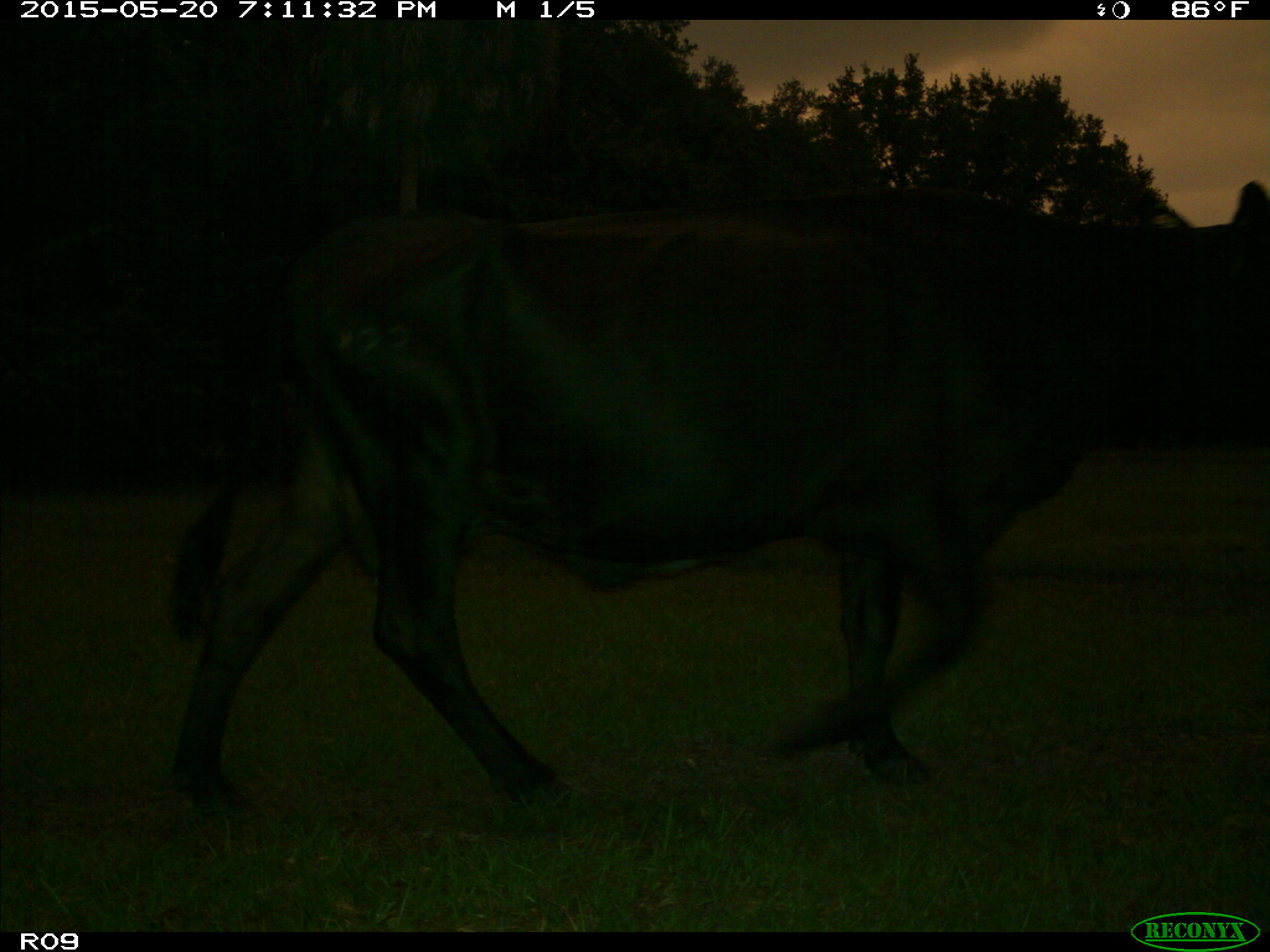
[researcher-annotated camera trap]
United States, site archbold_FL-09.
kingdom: Animalia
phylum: Chordata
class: Mammalia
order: Artiodactyla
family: Bovidae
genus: Bos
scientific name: Bos taurus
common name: domestic cow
Bos taurus (domestic cow).